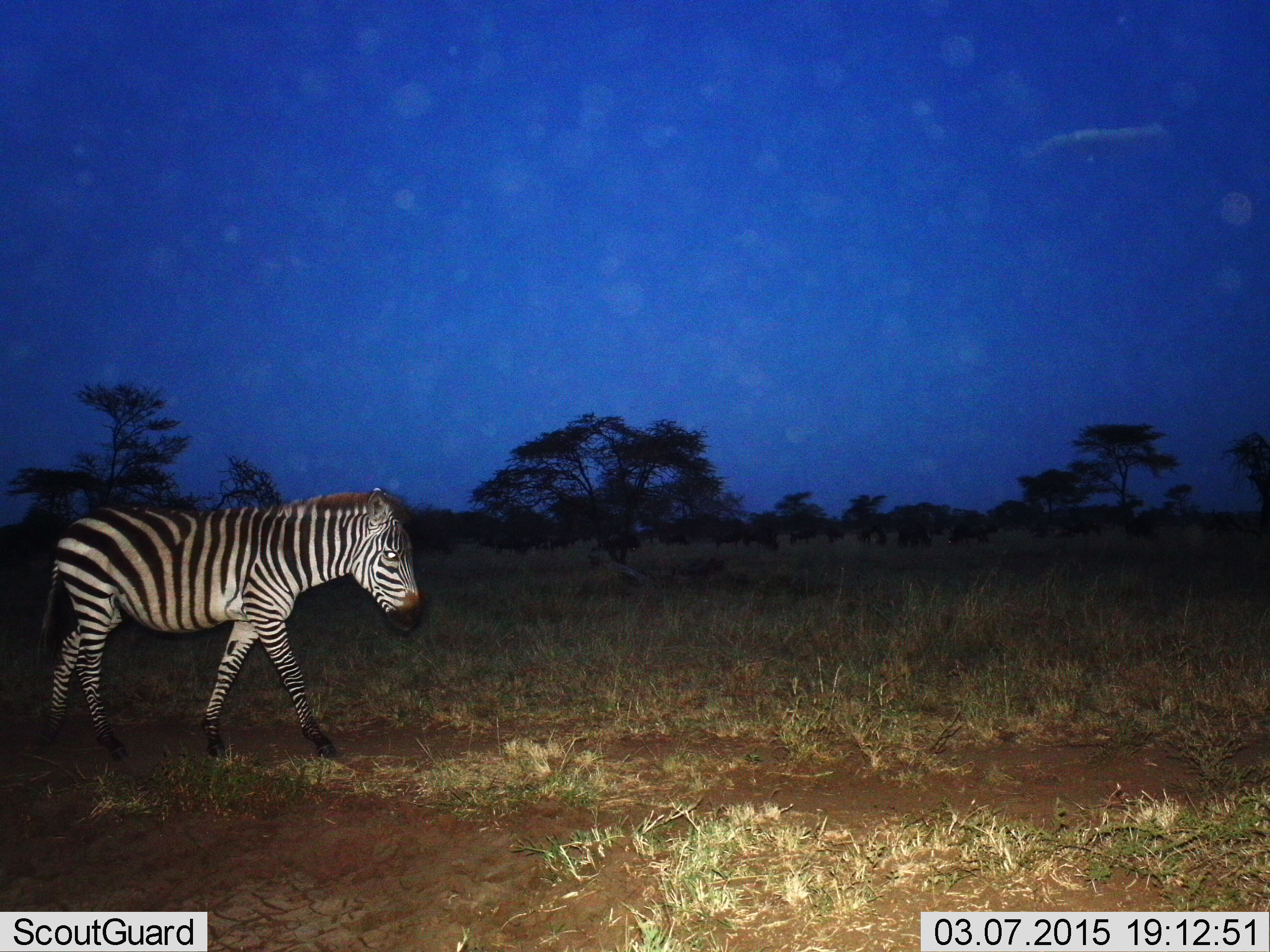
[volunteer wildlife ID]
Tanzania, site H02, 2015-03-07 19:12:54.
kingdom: Animalia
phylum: Chordata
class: Mammalia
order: Perissodactyla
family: Equidae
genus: Equus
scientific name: Equus quagga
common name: plains zebra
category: zebra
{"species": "zebra (plains zebra) (Equus quagga)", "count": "1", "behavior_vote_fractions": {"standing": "8%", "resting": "0%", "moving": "92%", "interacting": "0%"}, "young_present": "0%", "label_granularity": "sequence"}